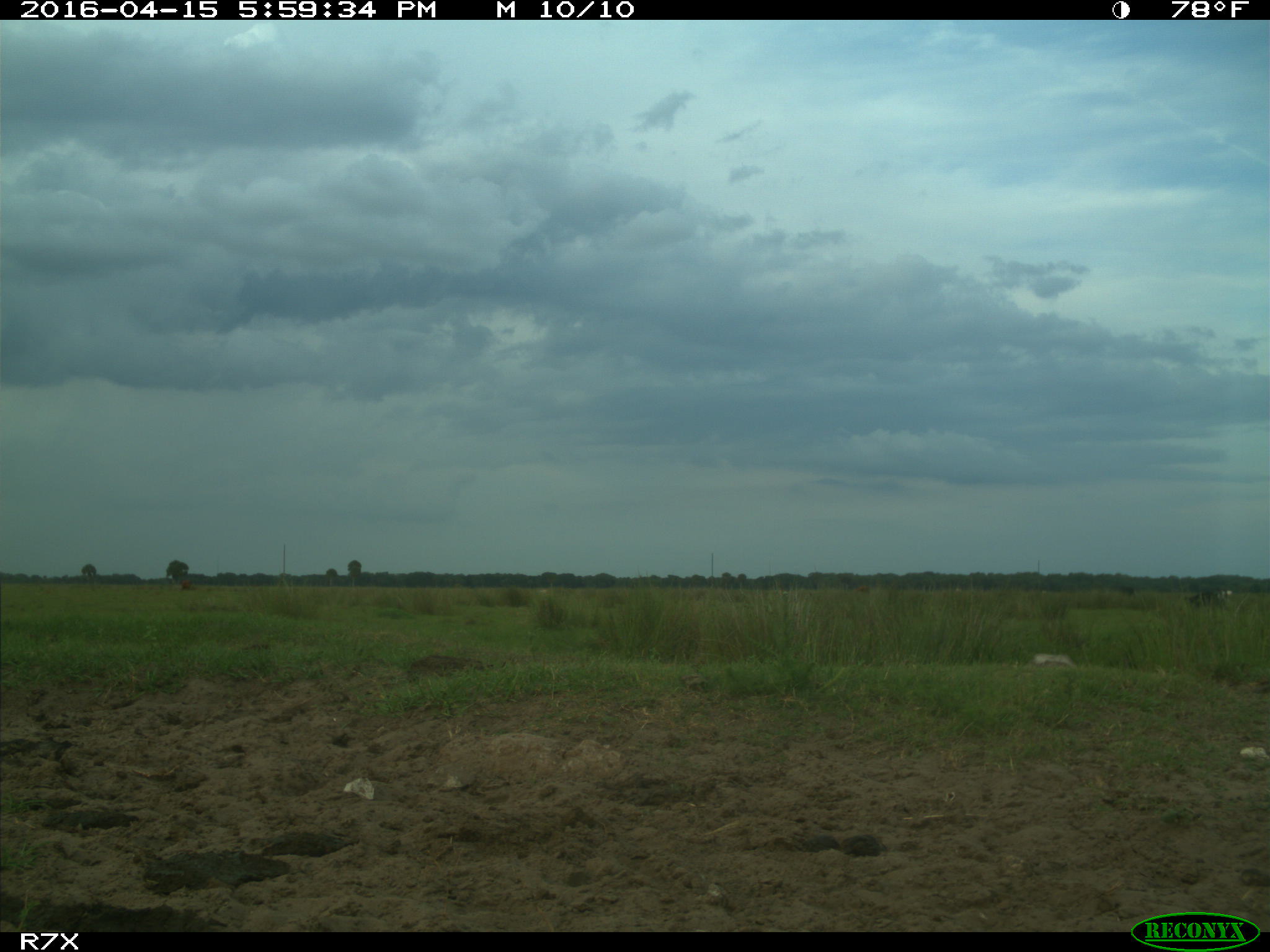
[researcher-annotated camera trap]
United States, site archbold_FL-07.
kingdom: Animalia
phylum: Chordata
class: Mammalia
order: Artiodactyla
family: Bovidae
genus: Bos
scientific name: Bos taurus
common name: domestic cow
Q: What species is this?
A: Bos taurus (domestic cow).